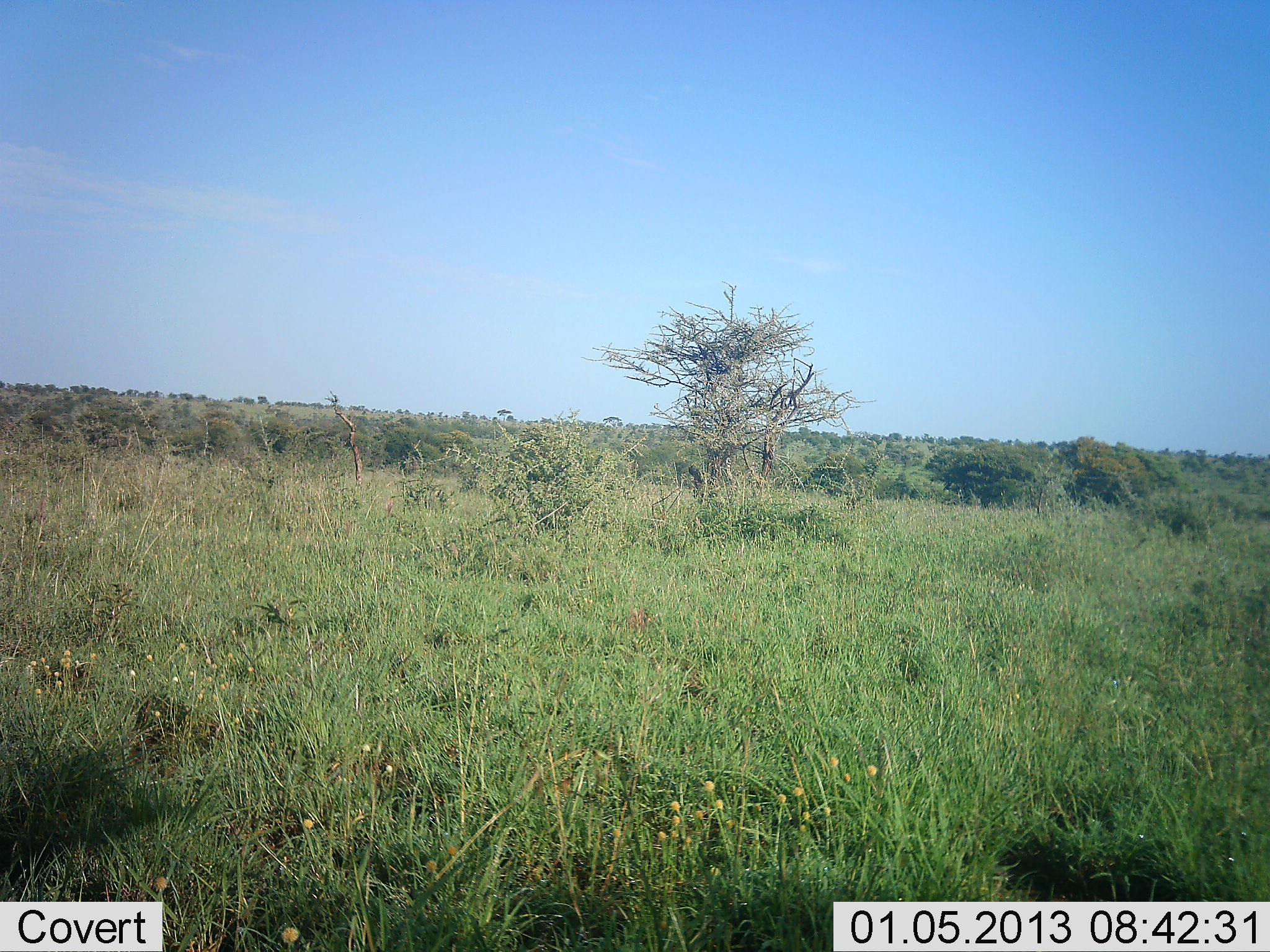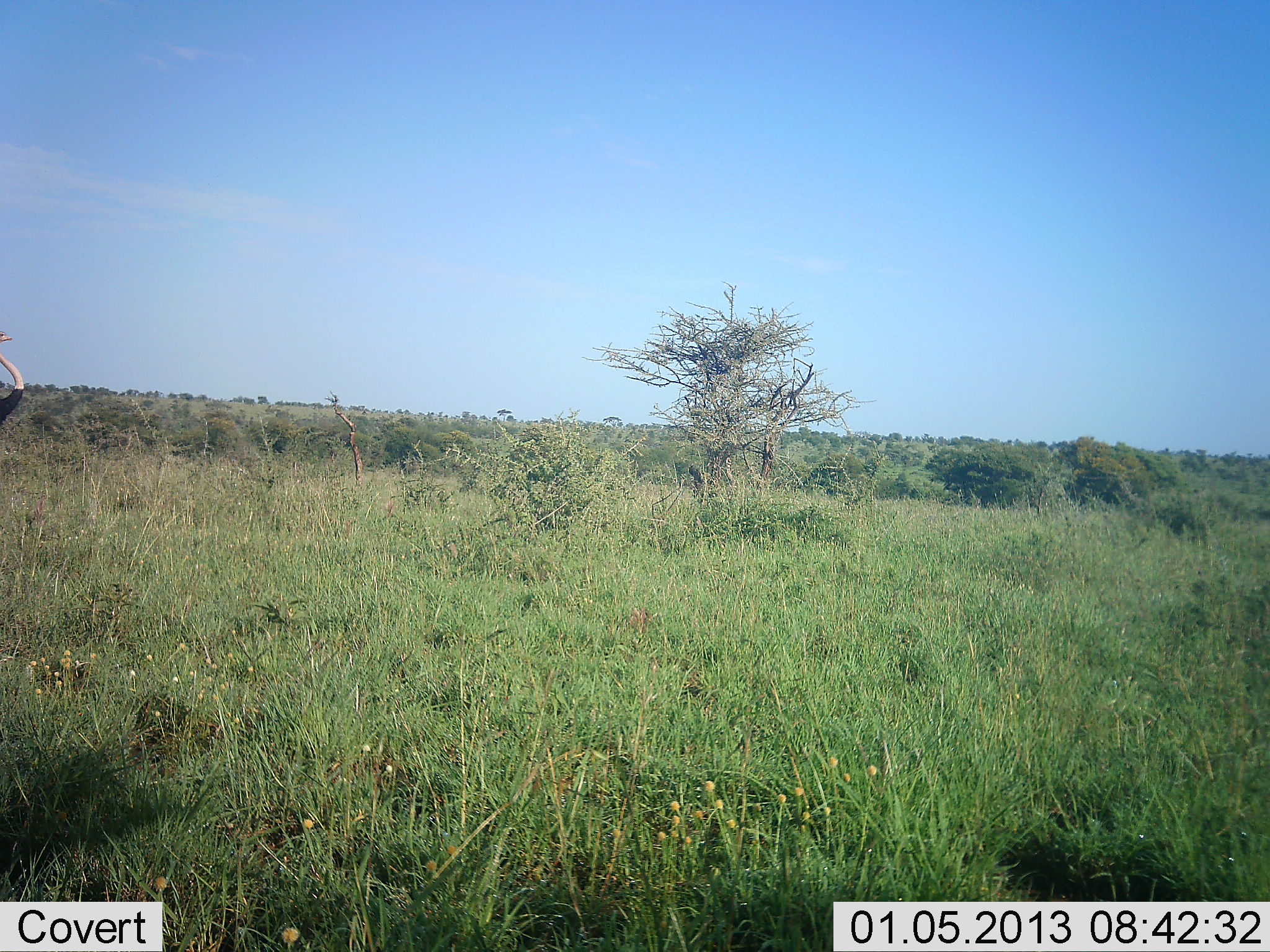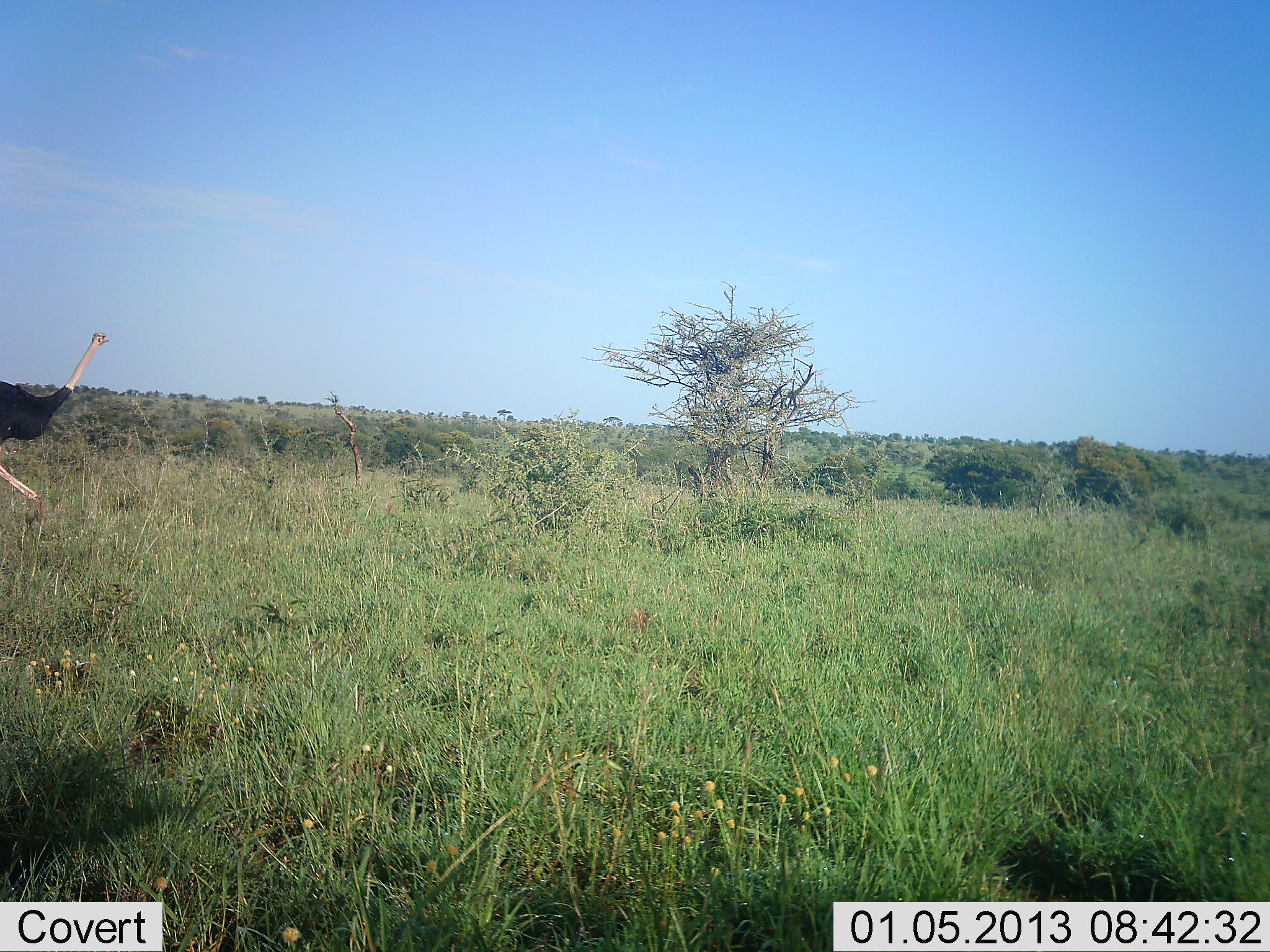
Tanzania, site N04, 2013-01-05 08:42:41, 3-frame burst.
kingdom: Animalia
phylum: Chordata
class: Aves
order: Struthioniformes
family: Struthionidae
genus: Struthio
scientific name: Struthio camelus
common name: ostrich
Ostrich (Struthio camelus), count 1. Behavior (volunteer vote fractions): standing 4%, resting 0%, moving 96%, interacting 0%. Young present (vote fraction): 0%. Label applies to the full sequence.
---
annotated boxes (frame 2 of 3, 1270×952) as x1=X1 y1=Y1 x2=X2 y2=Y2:
animal: x1=0 y1=333 x2=24 y2=424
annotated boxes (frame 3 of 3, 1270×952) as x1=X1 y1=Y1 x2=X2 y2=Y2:
animal: x1=0 y1=331 x2=112 y2=502